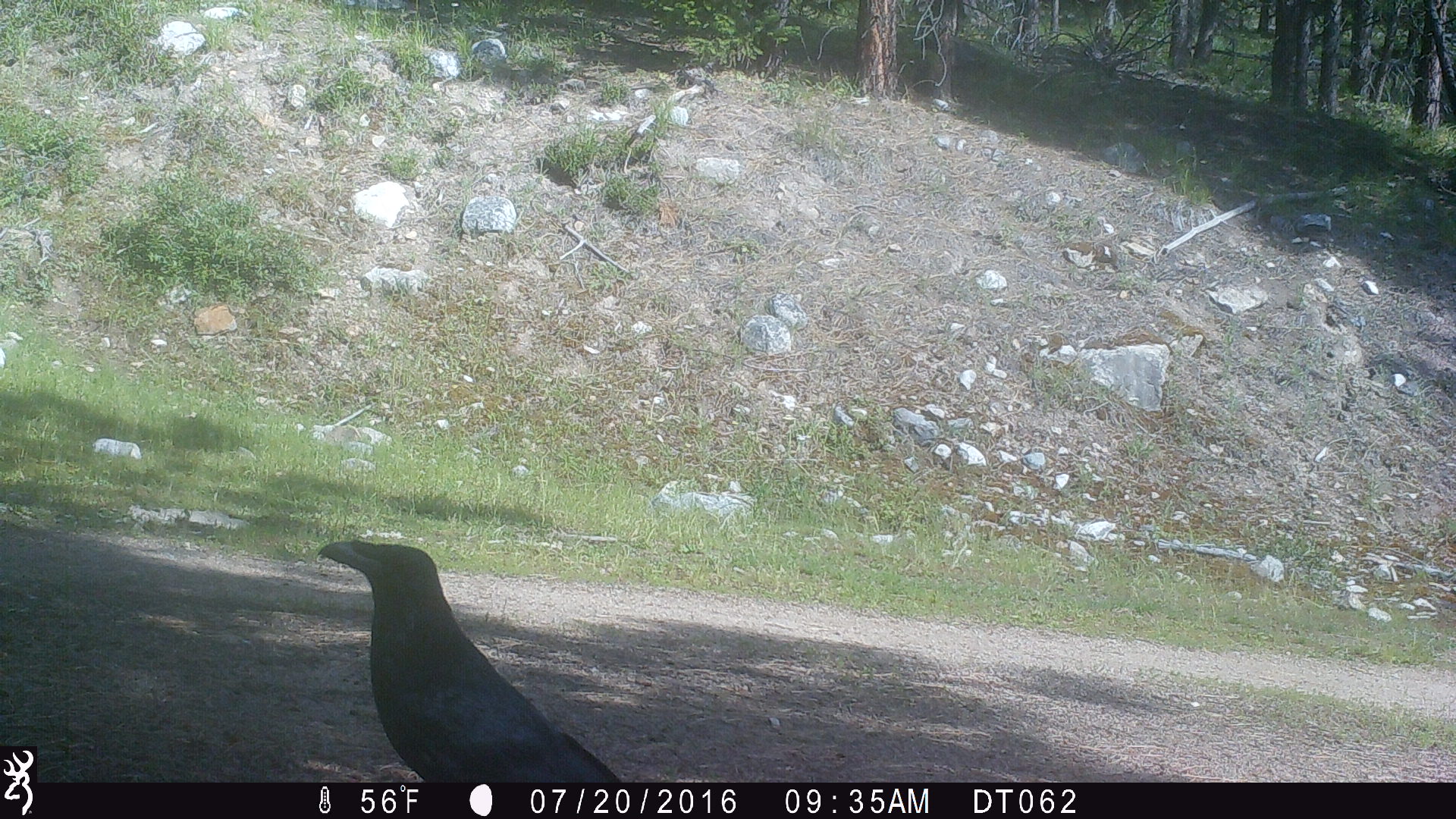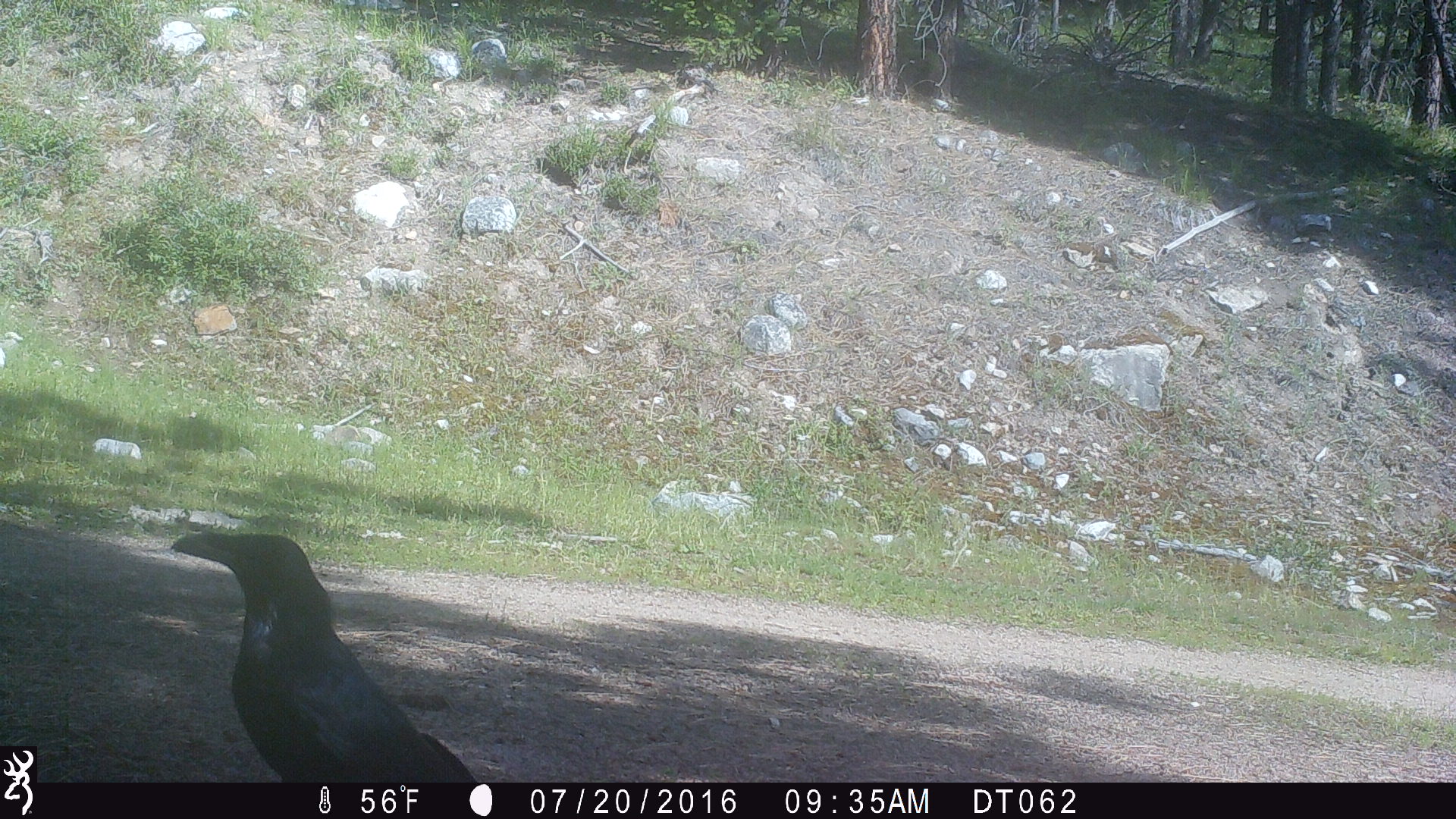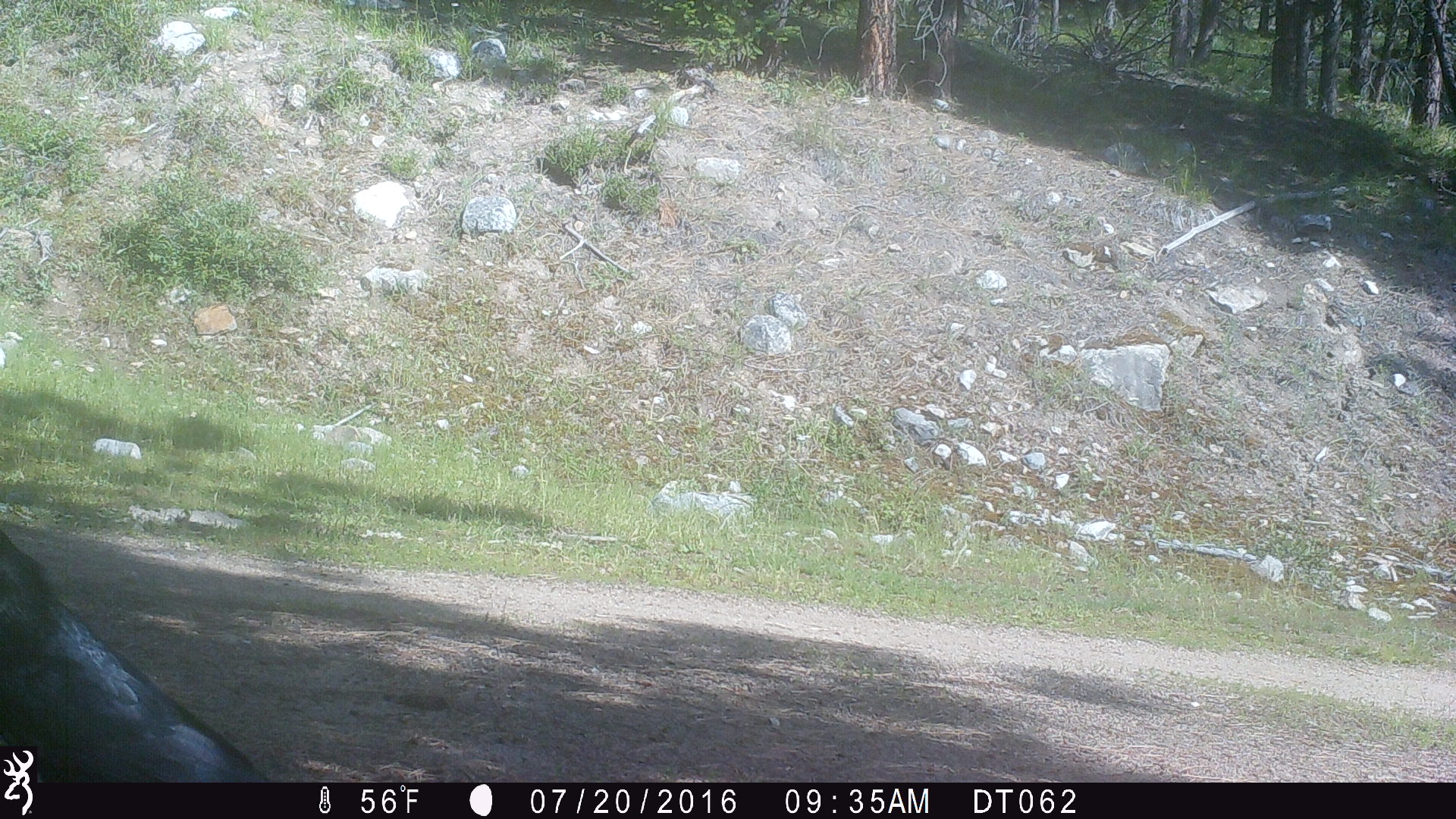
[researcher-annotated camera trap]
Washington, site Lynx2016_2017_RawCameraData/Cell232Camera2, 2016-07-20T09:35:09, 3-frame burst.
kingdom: Animalia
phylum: Chordata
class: Aves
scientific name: Aves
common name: birds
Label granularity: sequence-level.